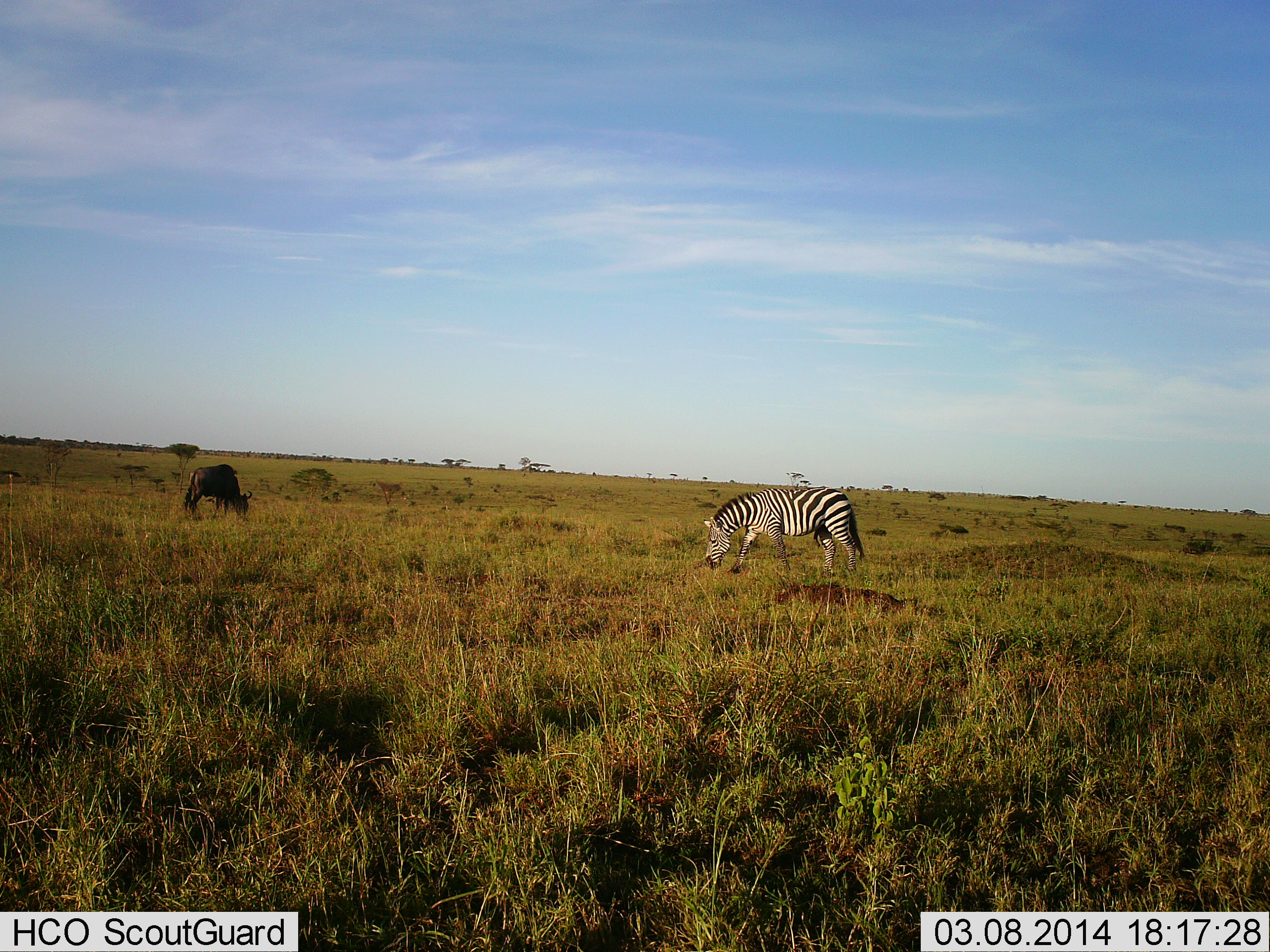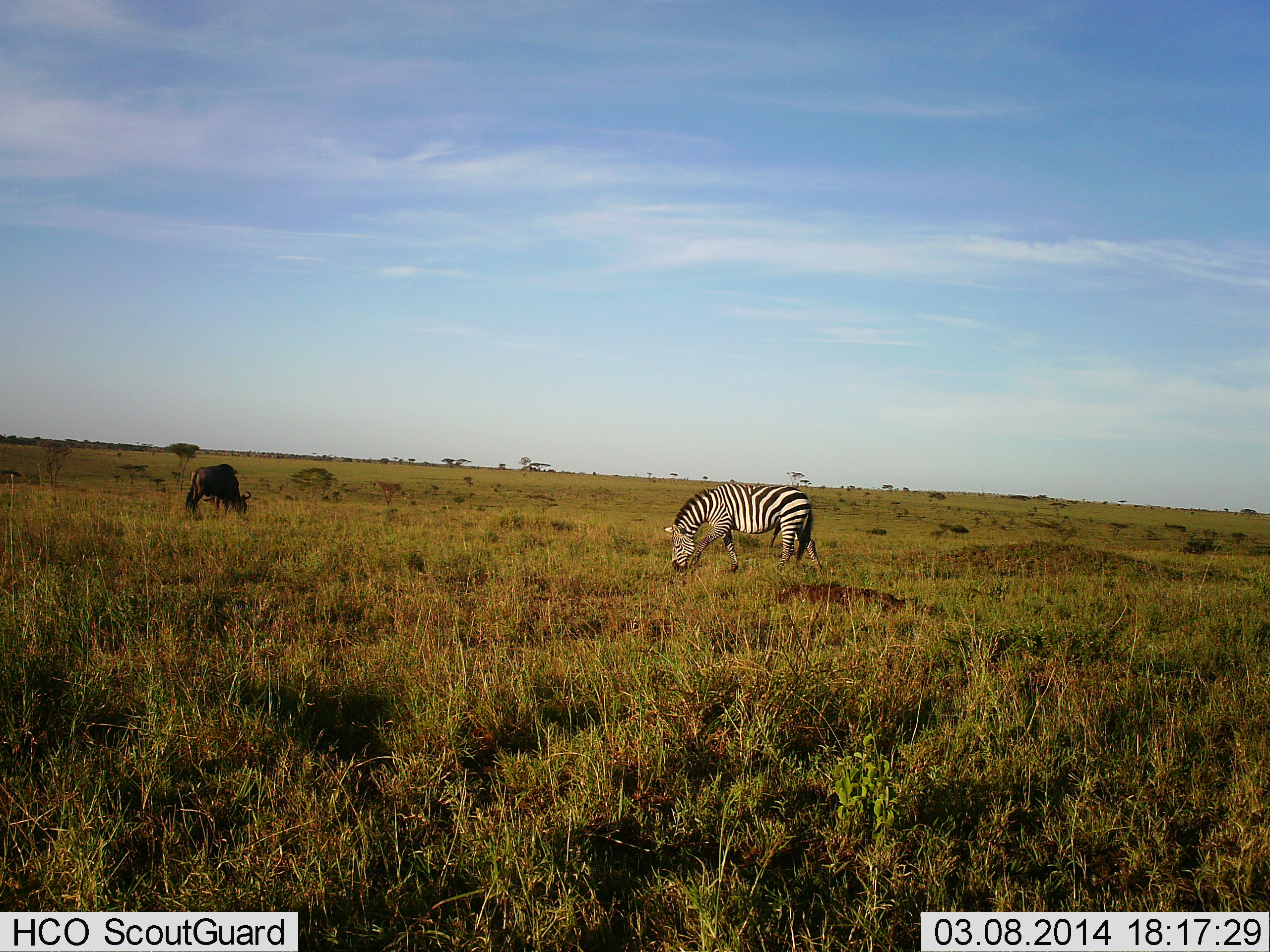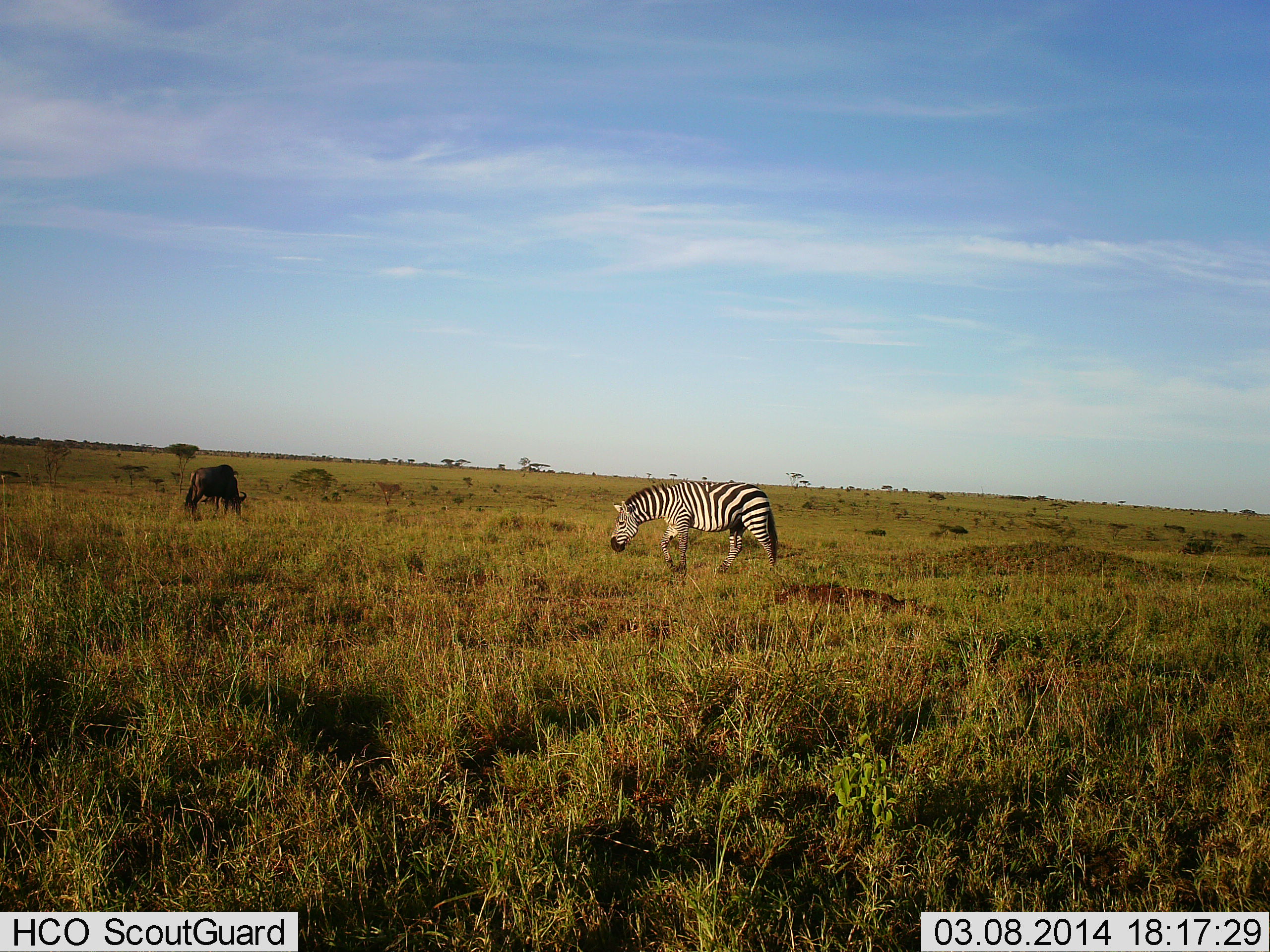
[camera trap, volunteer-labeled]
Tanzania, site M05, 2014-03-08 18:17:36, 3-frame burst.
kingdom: Animalia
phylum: Chordata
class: Mammalia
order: Artiodactyla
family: Bovidae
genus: Connochaetes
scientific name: Connochaetes taurinus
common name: blue wildebeest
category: wildebeest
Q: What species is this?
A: Wildebeest (blue wildebeest) (Connochaetes taurinus).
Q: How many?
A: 1.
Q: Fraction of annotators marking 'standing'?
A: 40%.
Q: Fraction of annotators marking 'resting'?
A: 0%.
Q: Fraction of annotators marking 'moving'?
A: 0%.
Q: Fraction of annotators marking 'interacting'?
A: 0%.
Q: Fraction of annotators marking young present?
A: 0%.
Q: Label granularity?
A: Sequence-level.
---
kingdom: Animalia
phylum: Chordata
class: Mammalia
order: Perissodactyla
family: Equidae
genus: Equus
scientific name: Equus quagga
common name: plains zebra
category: zebra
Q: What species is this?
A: Zebra (plains zebra) (Equus quagga).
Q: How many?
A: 1.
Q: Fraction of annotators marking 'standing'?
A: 9%.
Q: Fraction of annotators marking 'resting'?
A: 0%.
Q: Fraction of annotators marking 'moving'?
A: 45%.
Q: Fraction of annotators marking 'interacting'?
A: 0%.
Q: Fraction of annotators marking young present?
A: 0%.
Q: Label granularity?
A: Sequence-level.